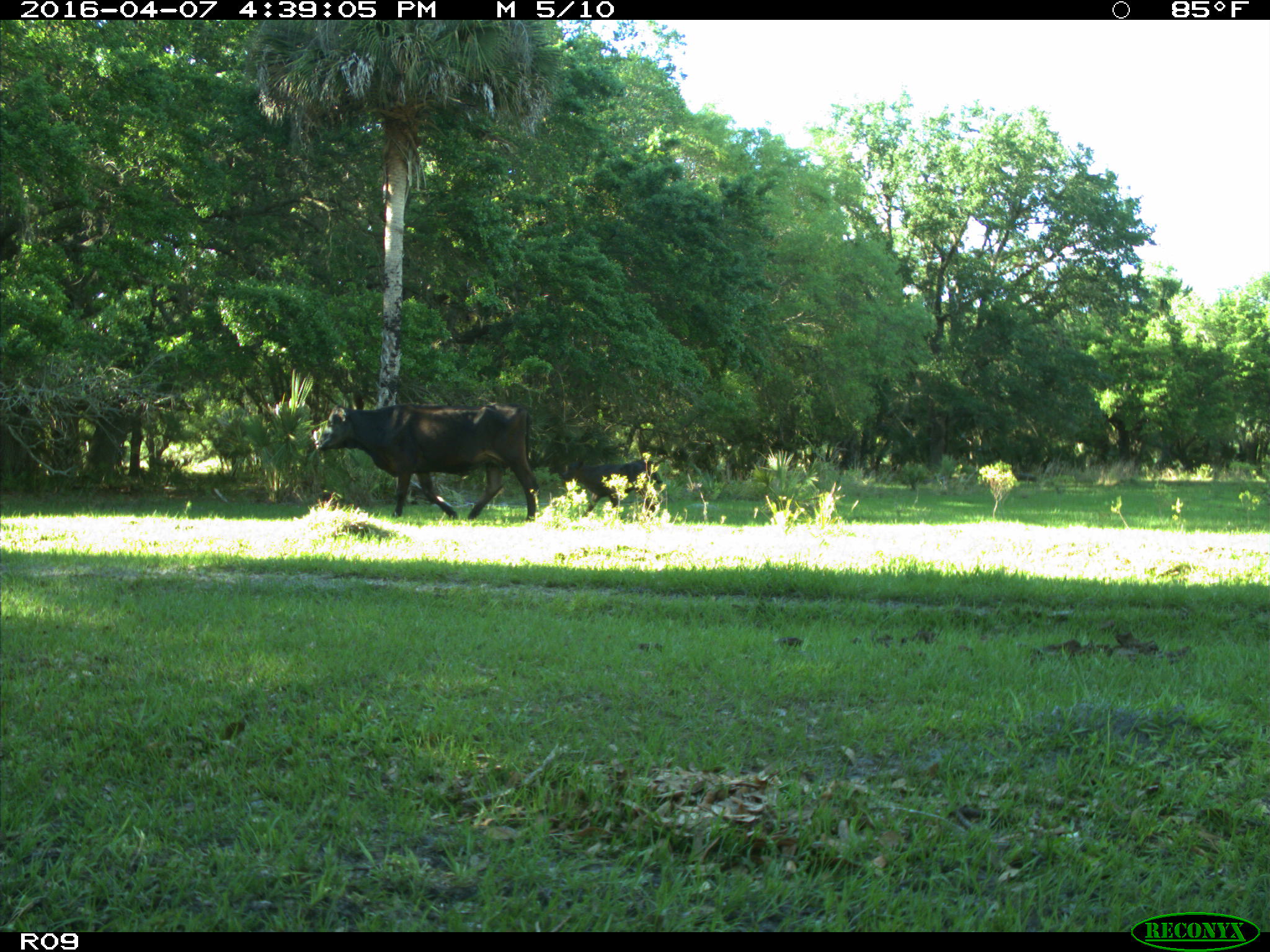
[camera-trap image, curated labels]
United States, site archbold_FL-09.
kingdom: Animalia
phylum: Chordata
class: Mammalia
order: Artiodactyla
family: Bovidae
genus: Bos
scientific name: Bos taurus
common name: domestic cow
Bos taurus (domestic cow).